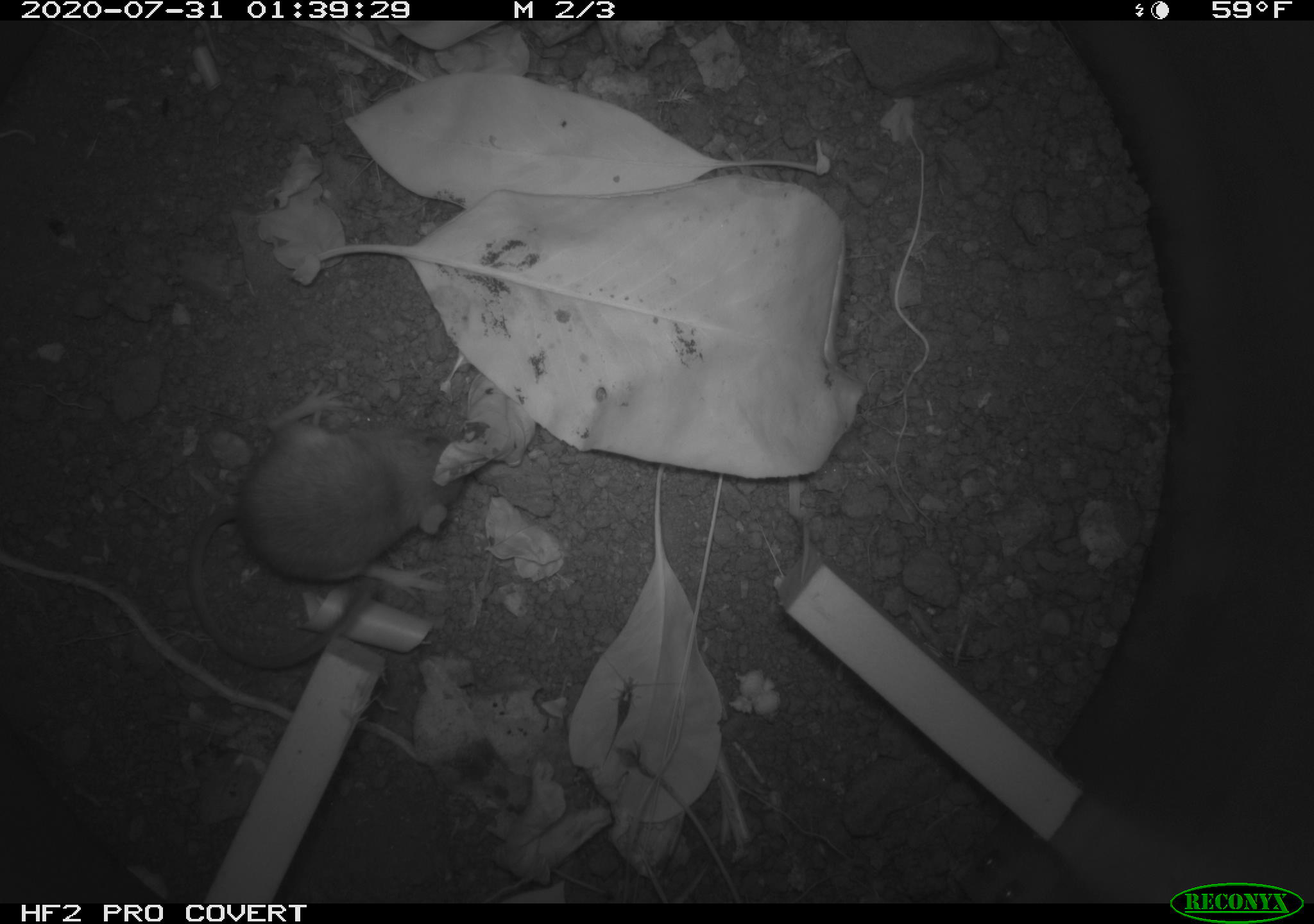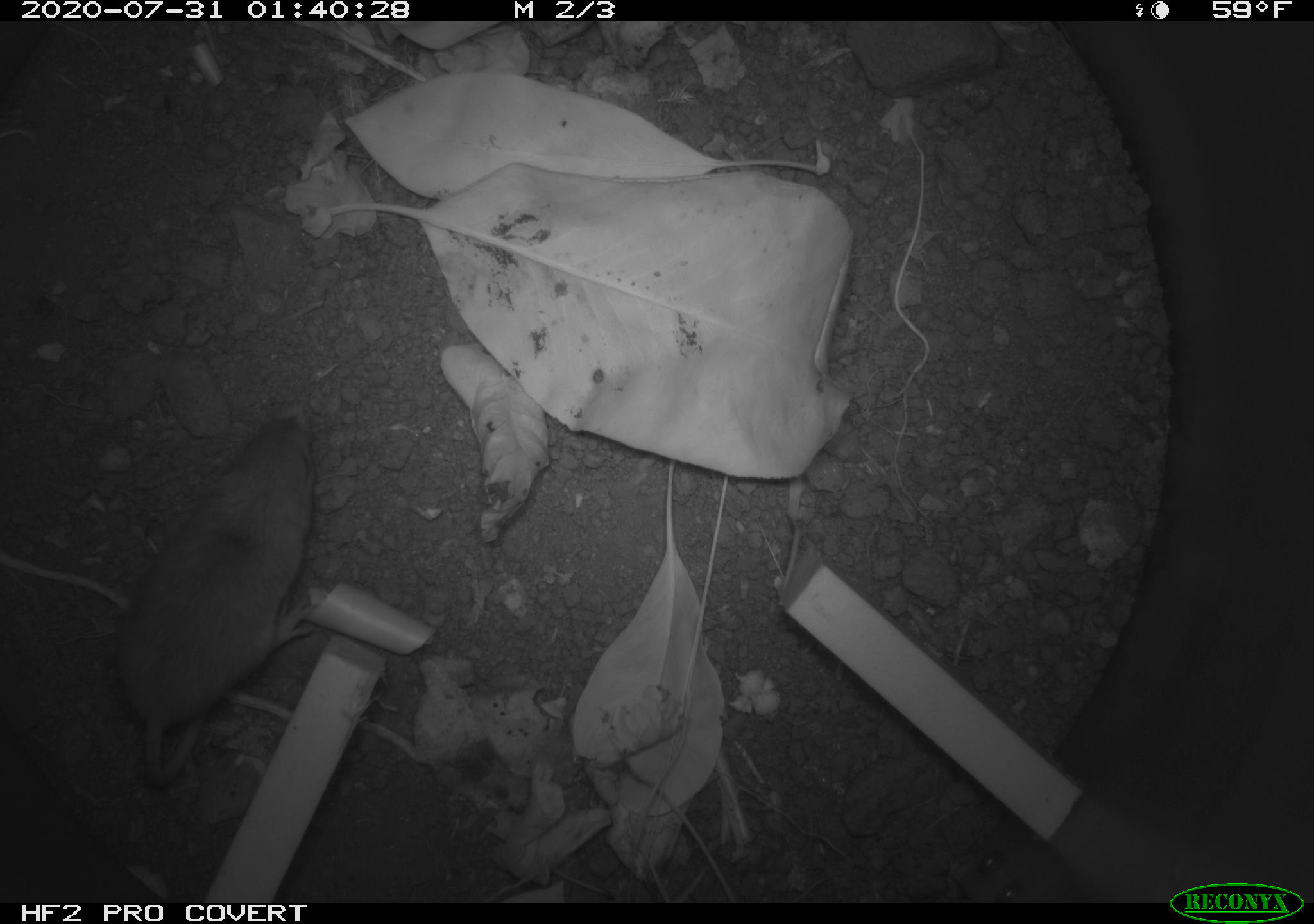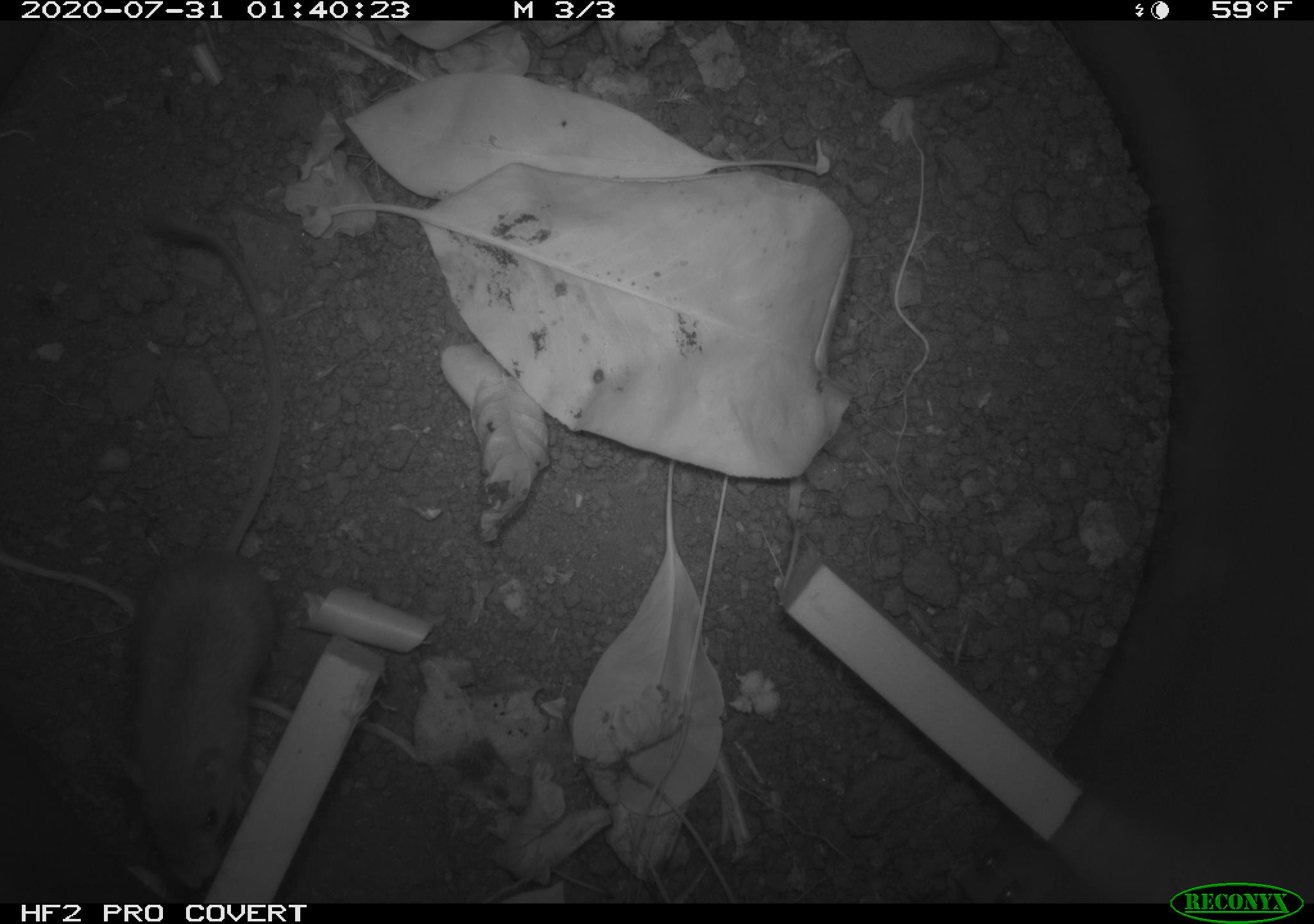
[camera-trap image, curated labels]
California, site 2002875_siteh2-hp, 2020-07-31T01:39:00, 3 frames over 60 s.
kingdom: Animalia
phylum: Chordata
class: Mammalia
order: Rodentia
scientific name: Rodentia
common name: rodent